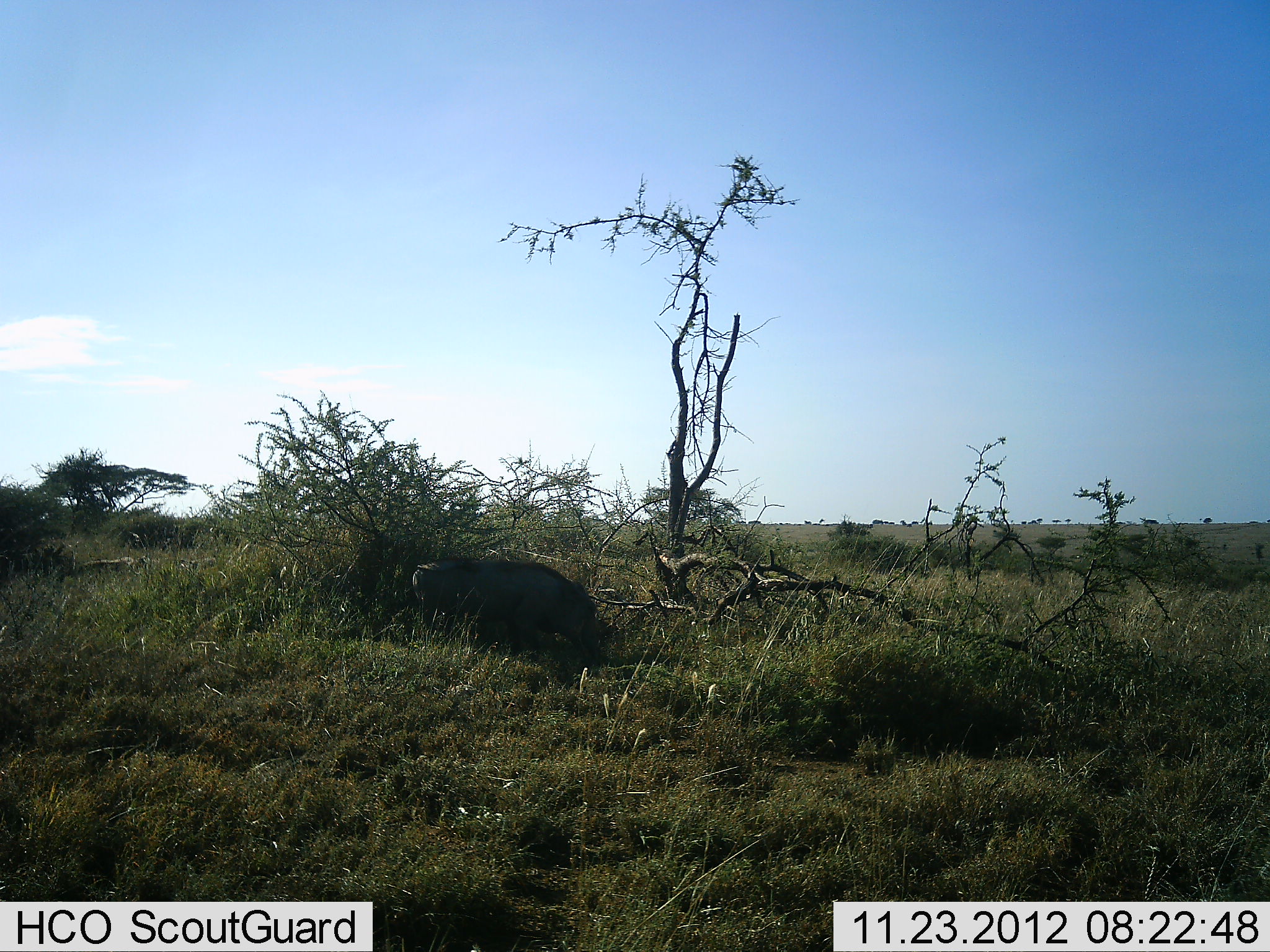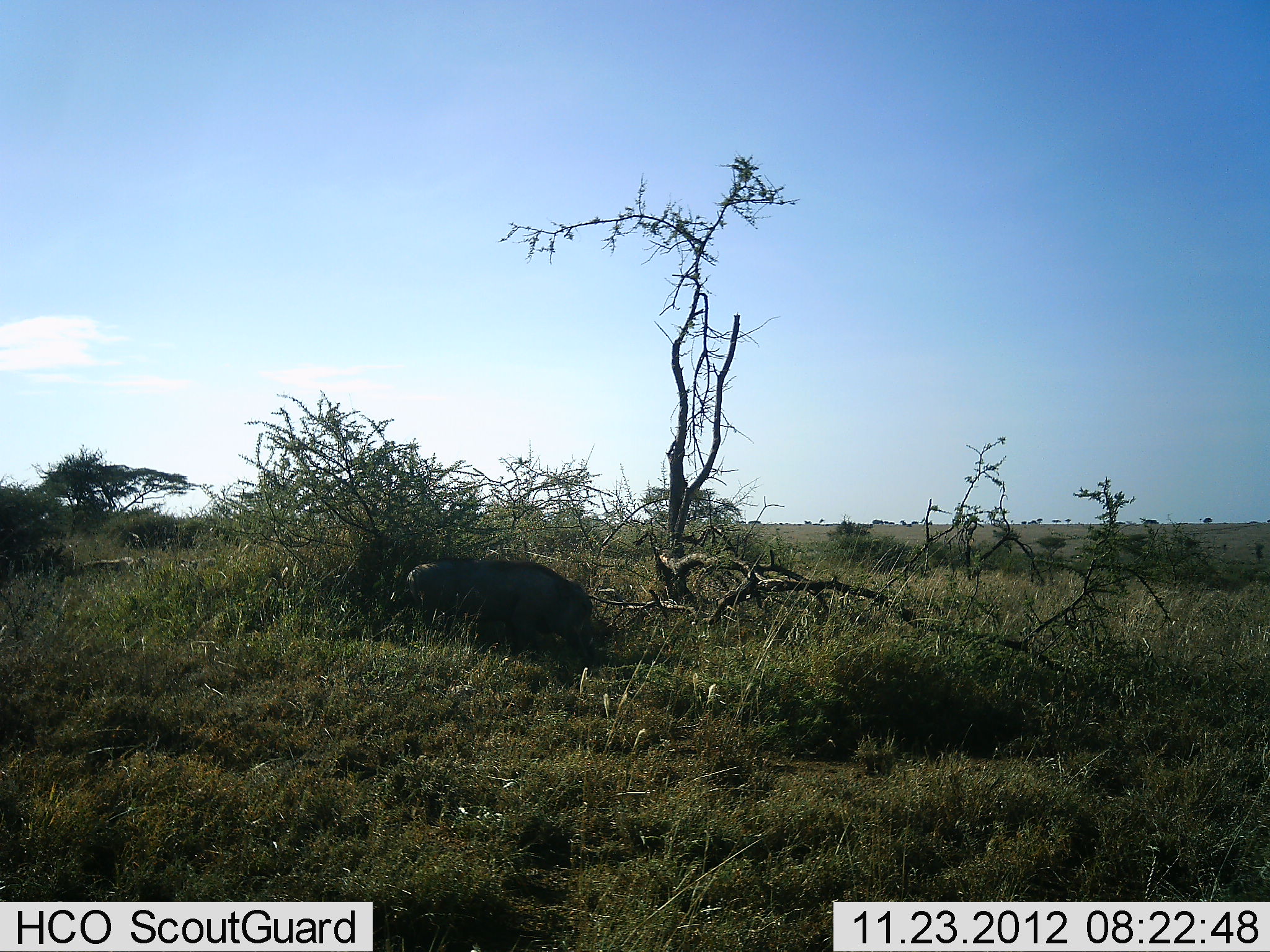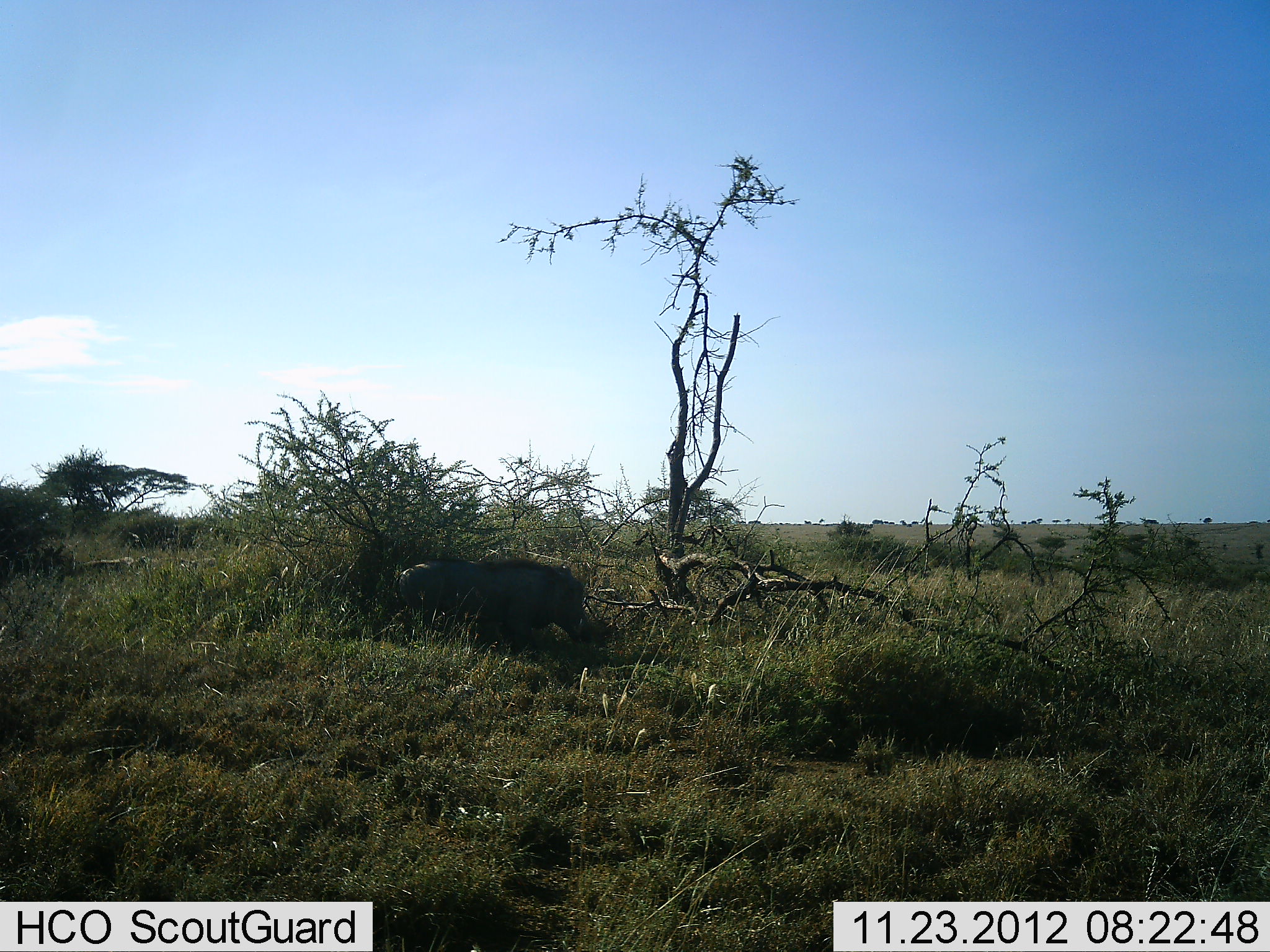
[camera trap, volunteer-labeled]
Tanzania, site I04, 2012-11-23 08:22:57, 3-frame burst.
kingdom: Animalia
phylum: Chordata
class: Mammalia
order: Artiodactyla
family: Suidae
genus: Phacochoerus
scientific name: Phacochoerus africanus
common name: warthog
Warthog (Phacochoerus africanus), count 1. Behavior (volunteer vote fractions): standing 17%, resting 8%, moving 17%, interacting 0%. Young present (vote fraction): 0%. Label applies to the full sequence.